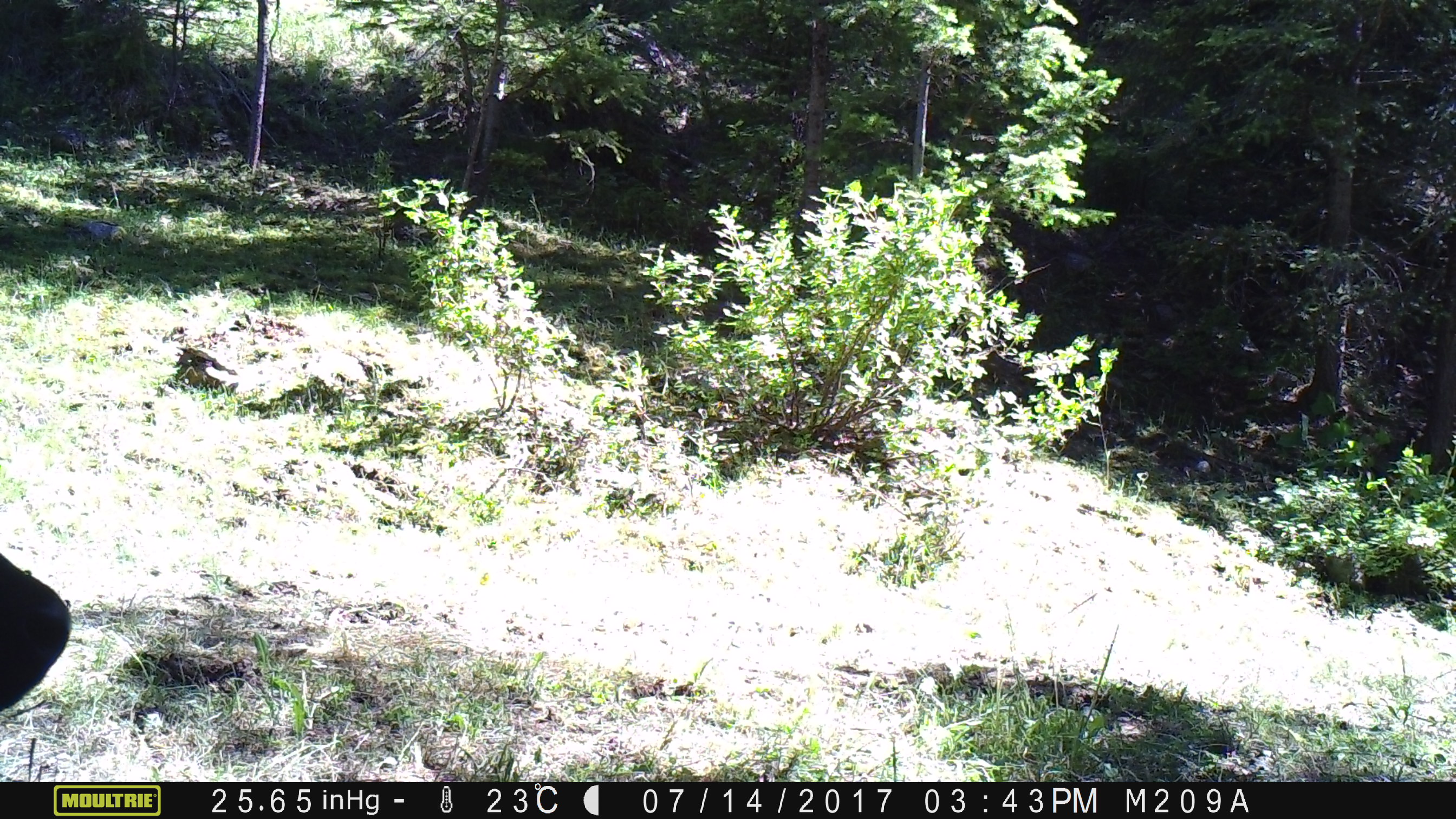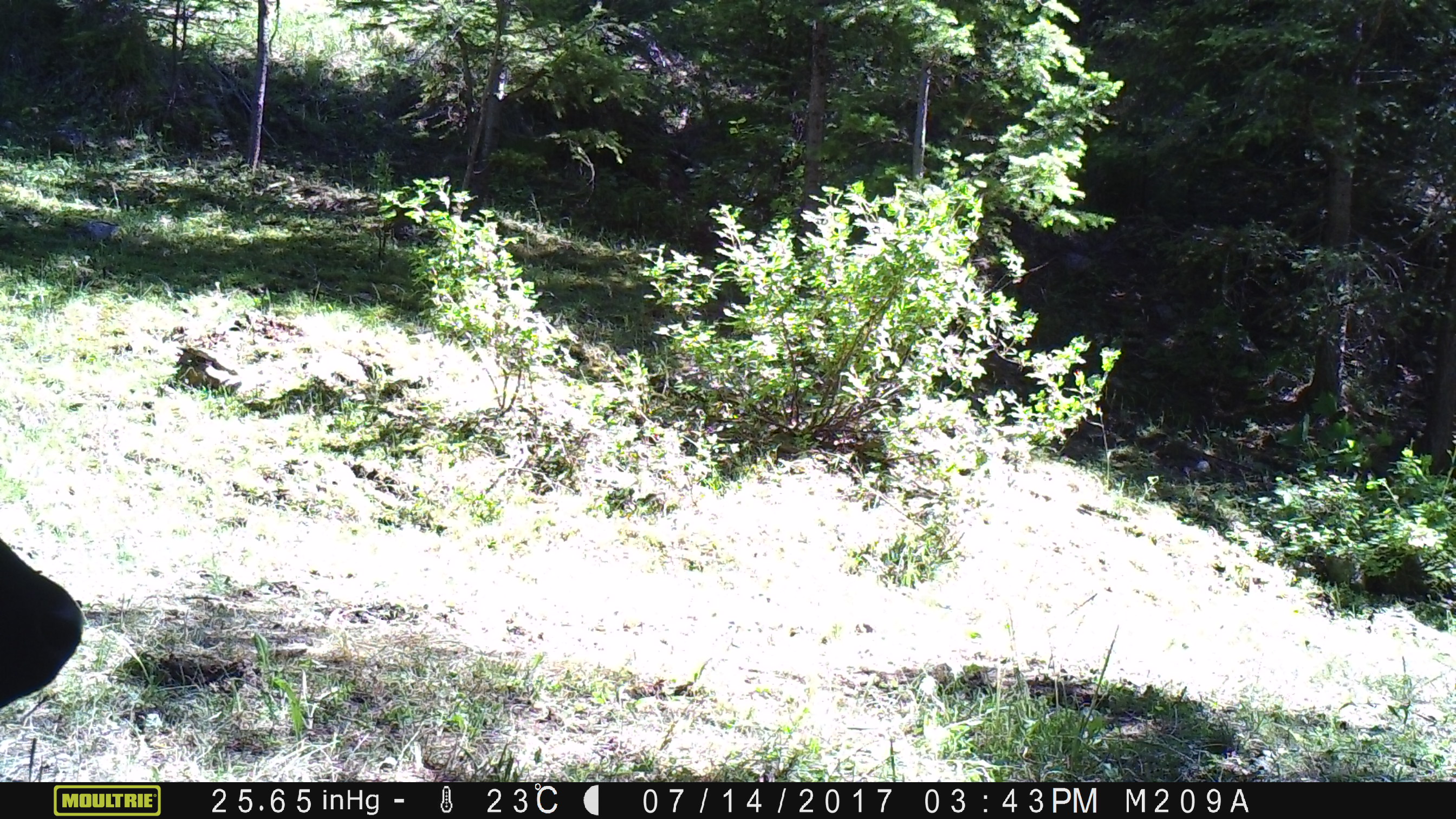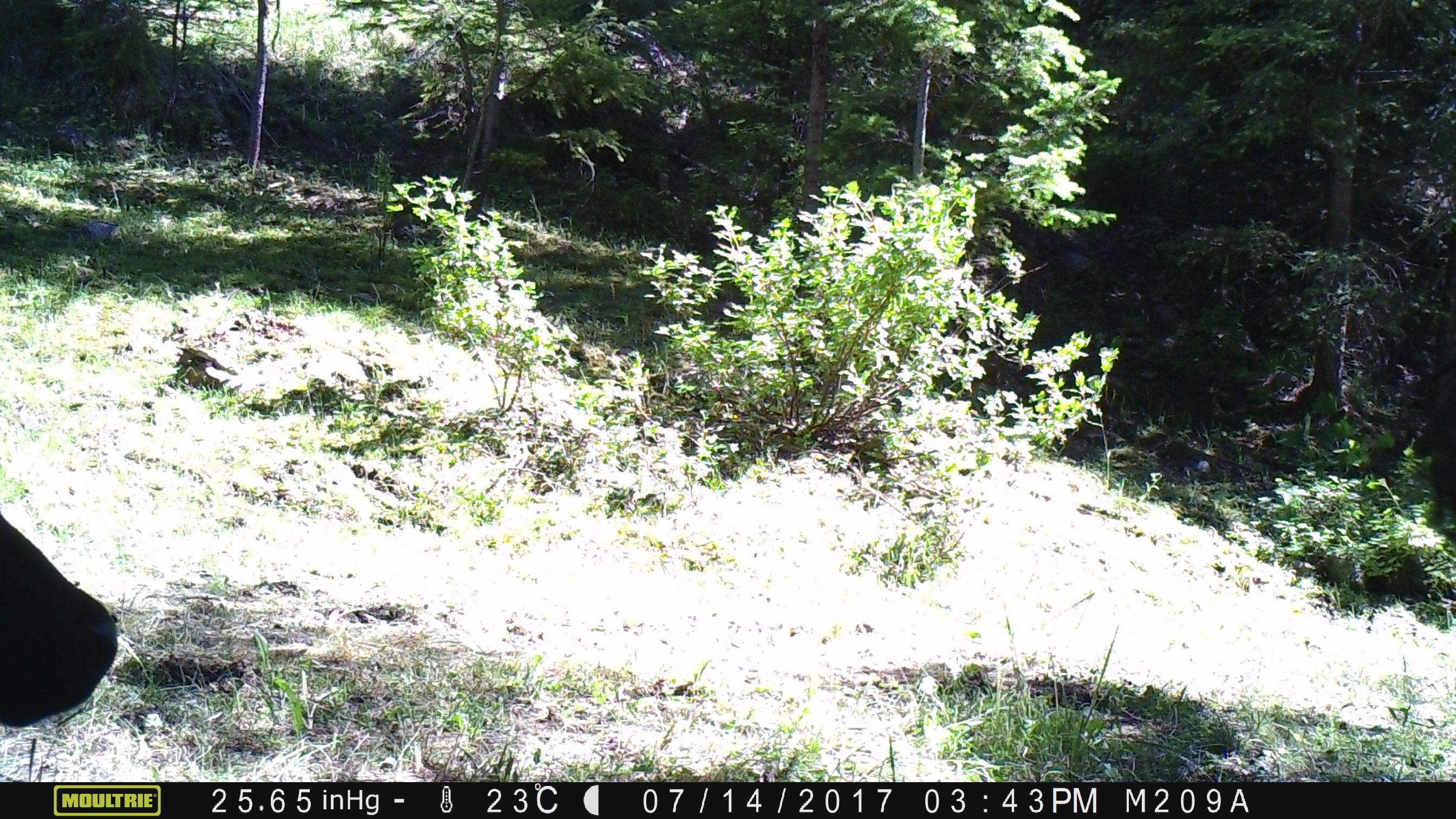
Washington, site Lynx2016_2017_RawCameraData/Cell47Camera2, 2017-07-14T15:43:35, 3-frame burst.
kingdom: Animalia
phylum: Chordata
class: Mammalia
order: Artiodactyla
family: Bovidae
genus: Bos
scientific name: Bos taurus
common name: domestic cattle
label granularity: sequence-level